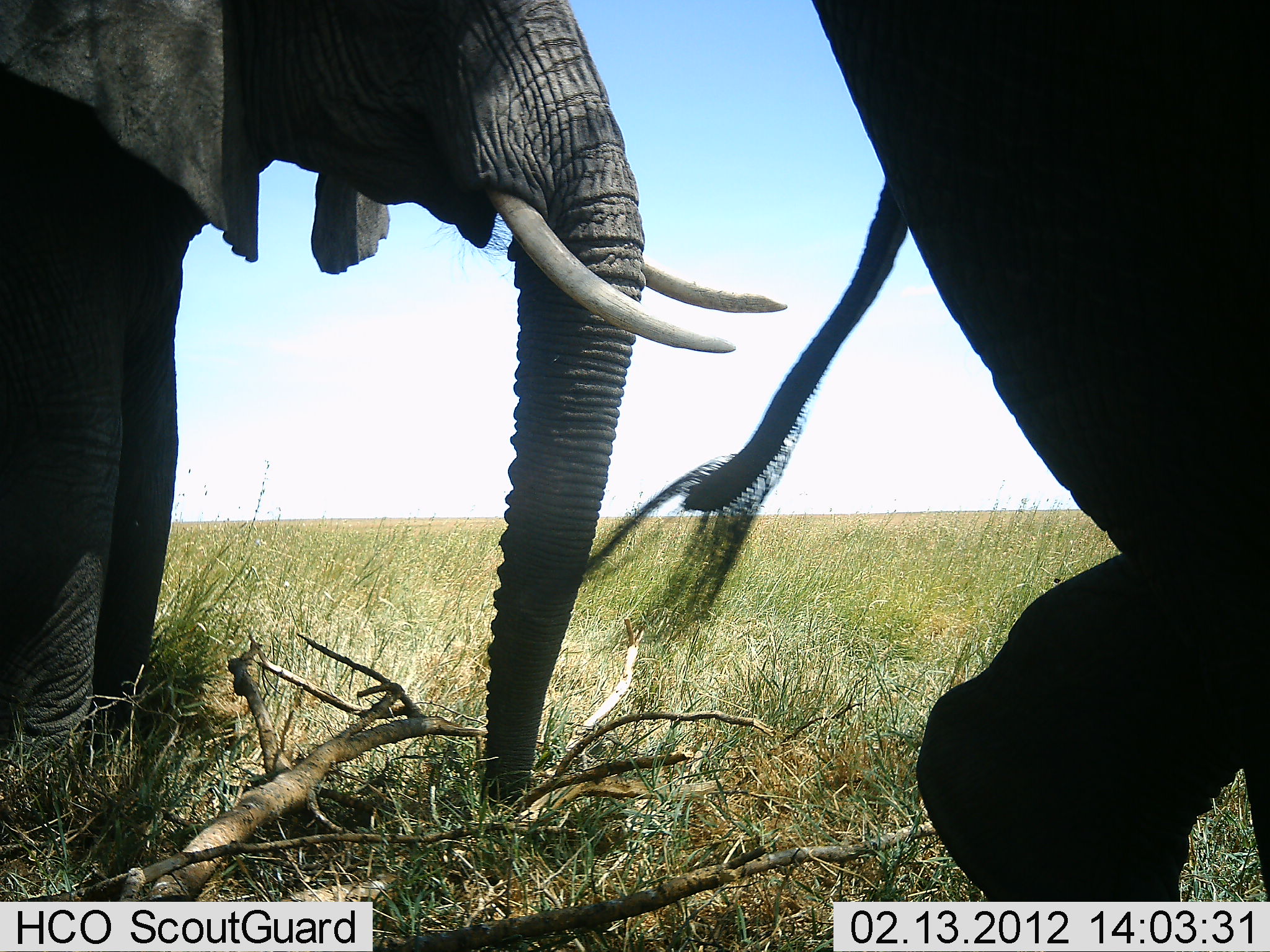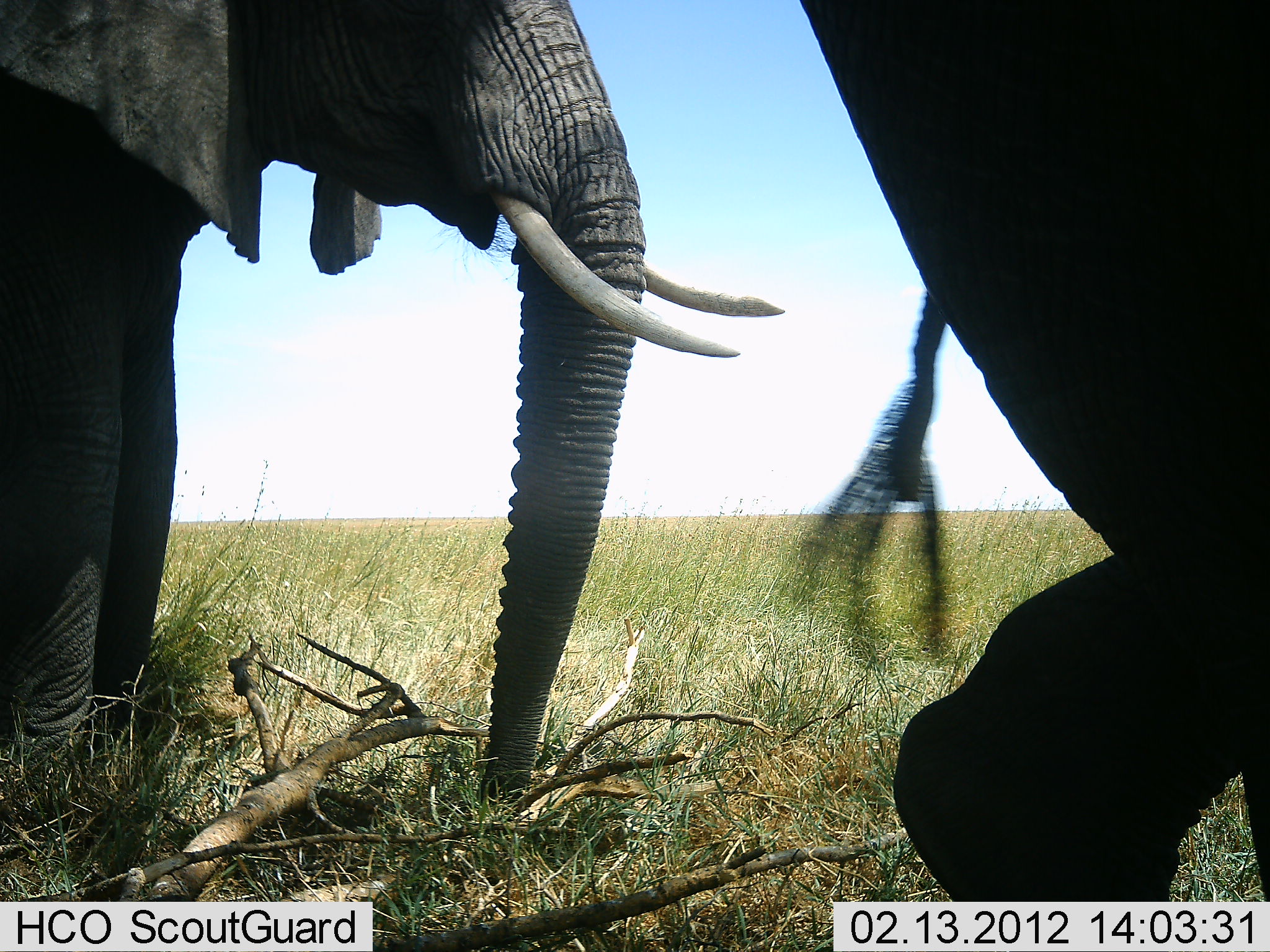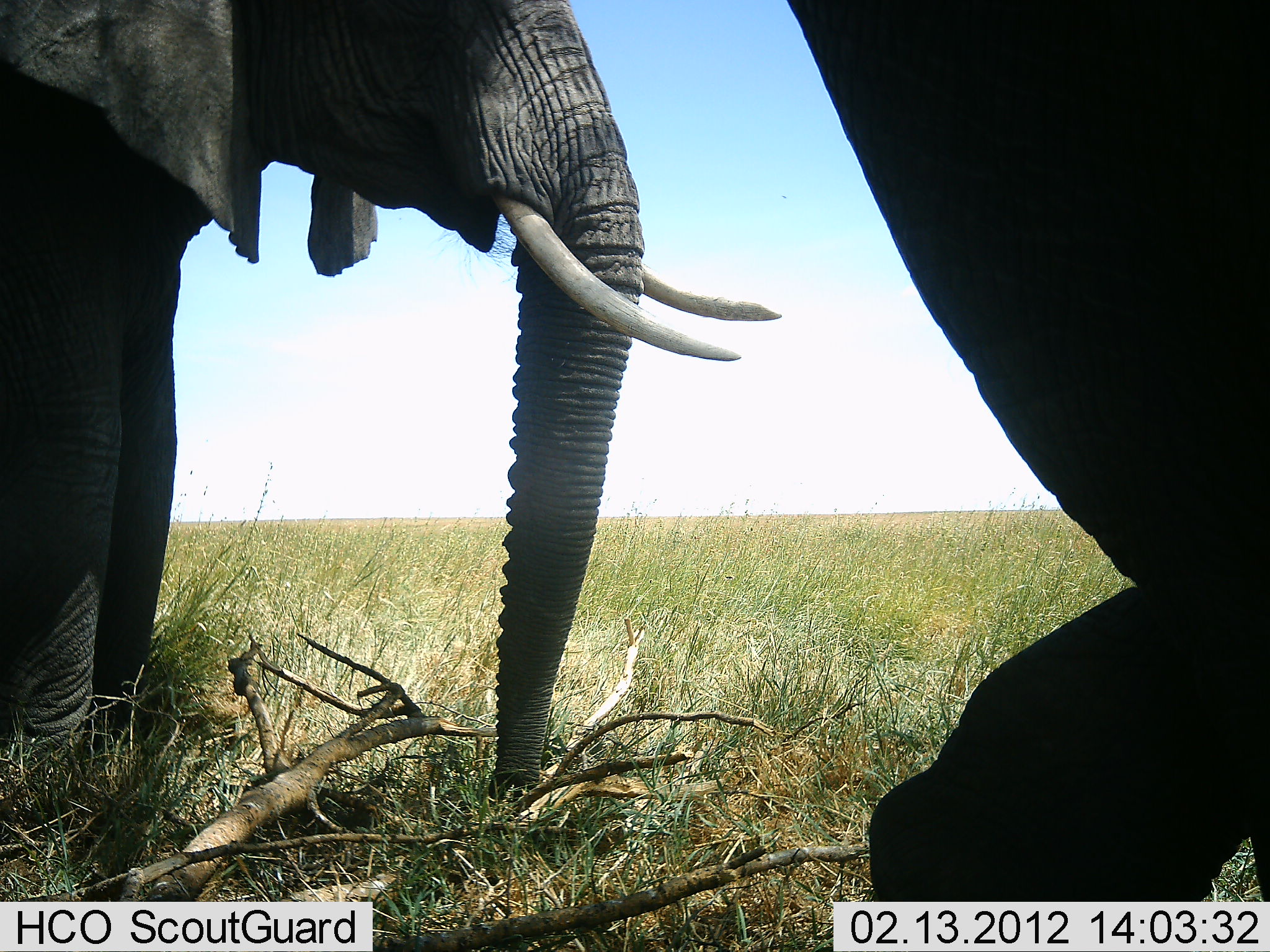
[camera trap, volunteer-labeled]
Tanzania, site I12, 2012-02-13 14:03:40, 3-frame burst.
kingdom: Animalia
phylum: Chordata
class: Mammalia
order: Proboscidea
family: Elephantidae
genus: Loxodonta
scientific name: Loxodonta africana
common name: african bush elephant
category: elephant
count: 2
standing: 79%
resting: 4%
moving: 25%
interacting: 4%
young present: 0%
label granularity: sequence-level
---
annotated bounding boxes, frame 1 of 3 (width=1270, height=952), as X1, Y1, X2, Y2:
animal: 0, 2, 790, 858; 573, 0, 1270, 952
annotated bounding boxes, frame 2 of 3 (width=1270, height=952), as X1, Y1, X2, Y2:
animal: 0, 0, 781, 858; 785, 0, 1269, 952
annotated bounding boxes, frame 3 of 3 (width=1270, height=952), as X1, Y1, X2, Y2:
animal: 0, 0, 782, 838; 779, 0, 1270, 952